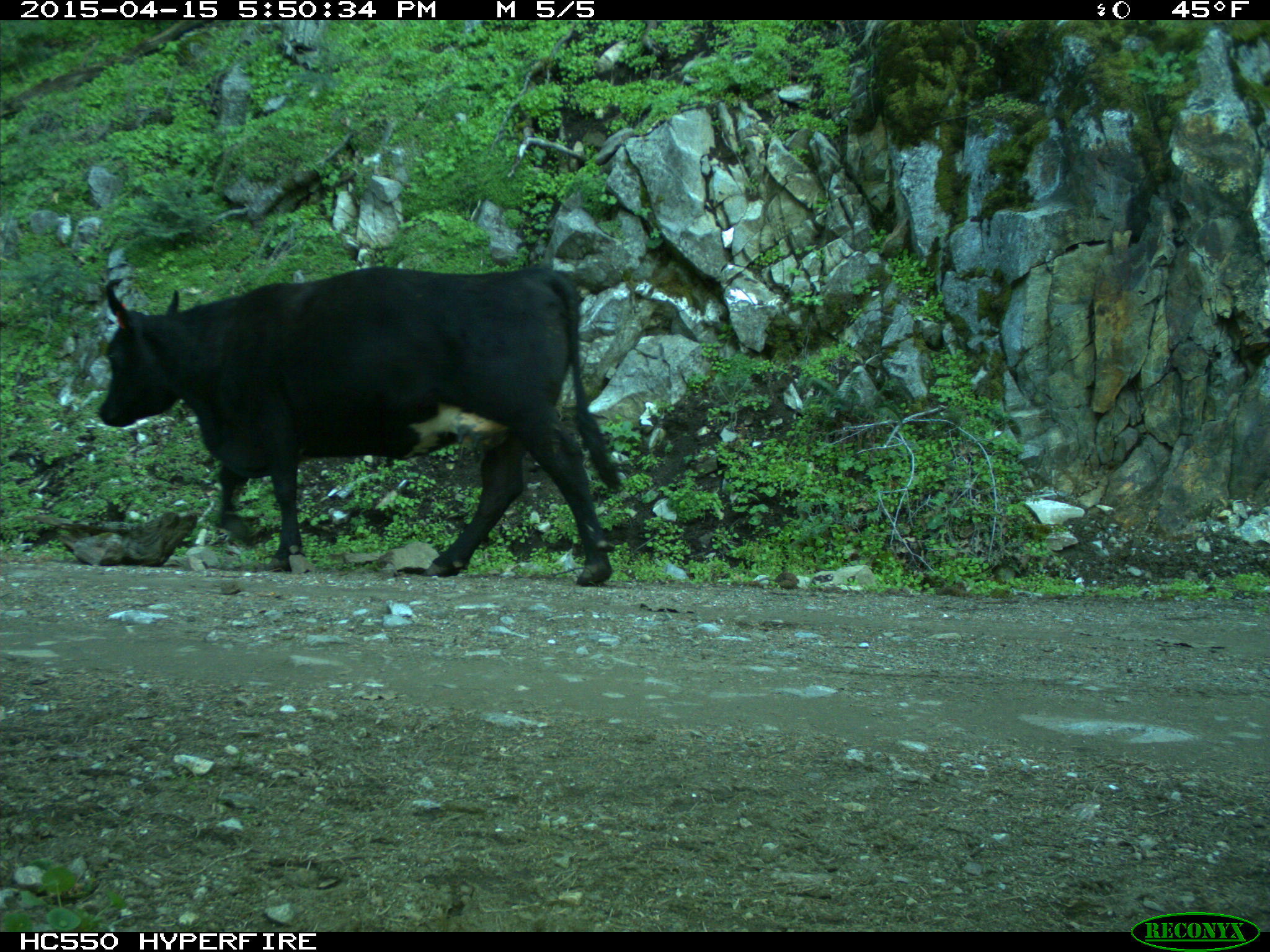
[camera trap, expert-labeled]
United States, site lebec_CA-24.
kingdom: Animalia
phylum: Chordata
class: Mammalia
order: Artiodactyla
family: Bovidae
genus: Bos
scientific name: Bos taurus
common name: domestic cow